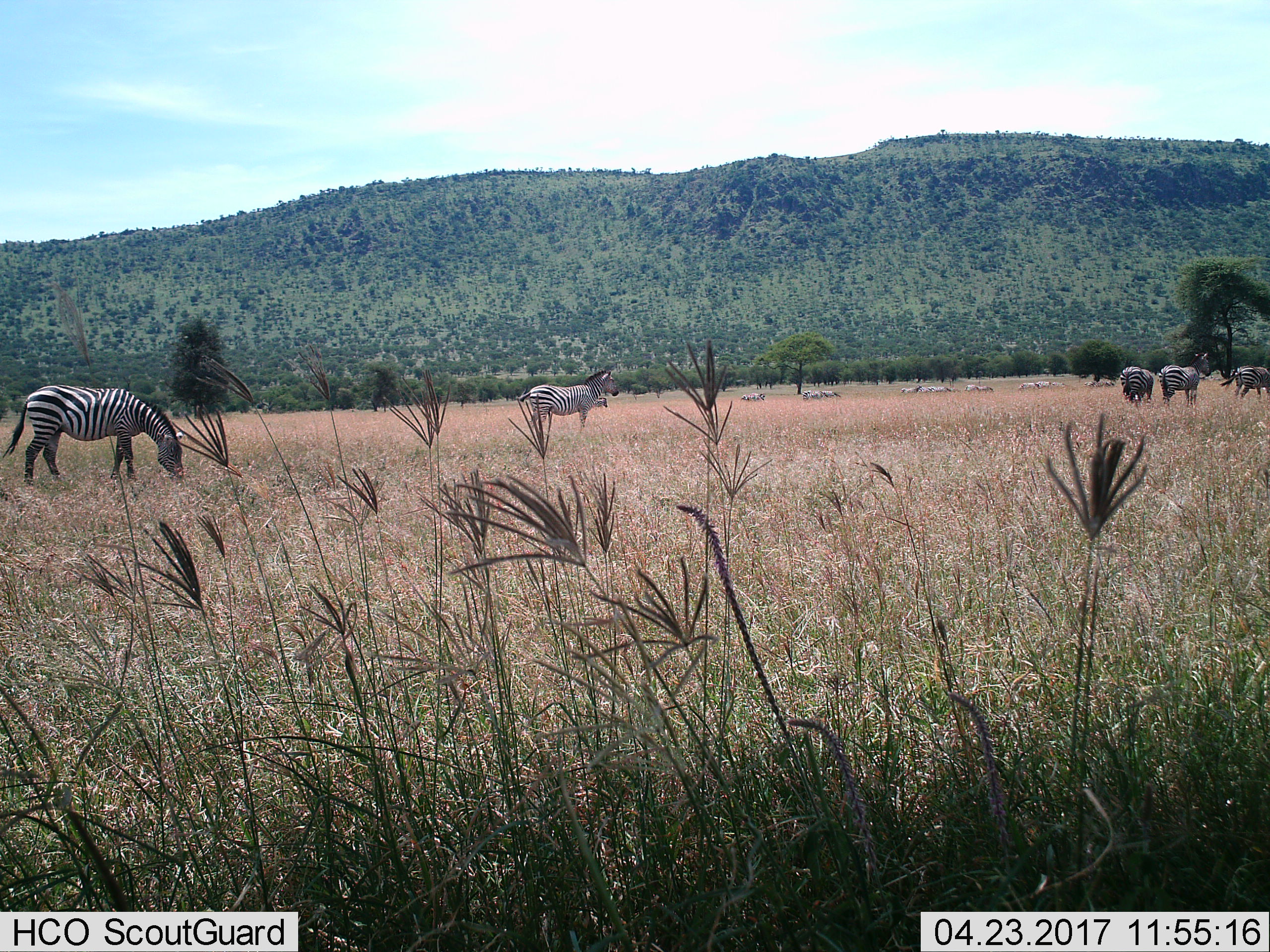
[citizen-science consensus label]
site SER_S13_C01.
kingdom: Animalia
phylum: Chordata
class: Mammalia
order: Perissodactyla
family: Equidae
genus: Equus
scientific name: Equus quagga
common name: plains zebra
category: zebraplains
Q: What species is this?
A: Zebraplains (plains zebra) (Equus quagga).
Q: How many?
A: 11-50.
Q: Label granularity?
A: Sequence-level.